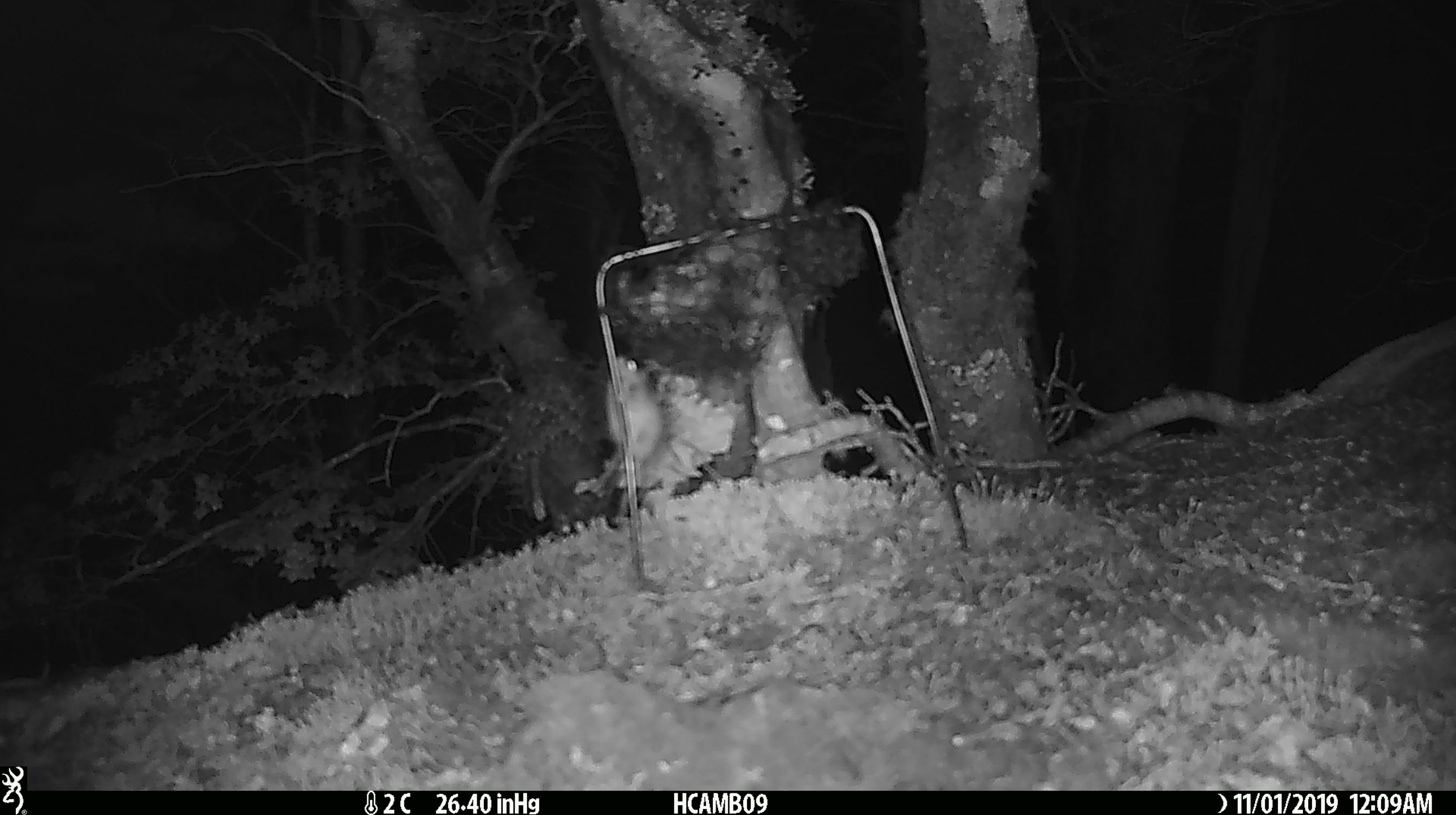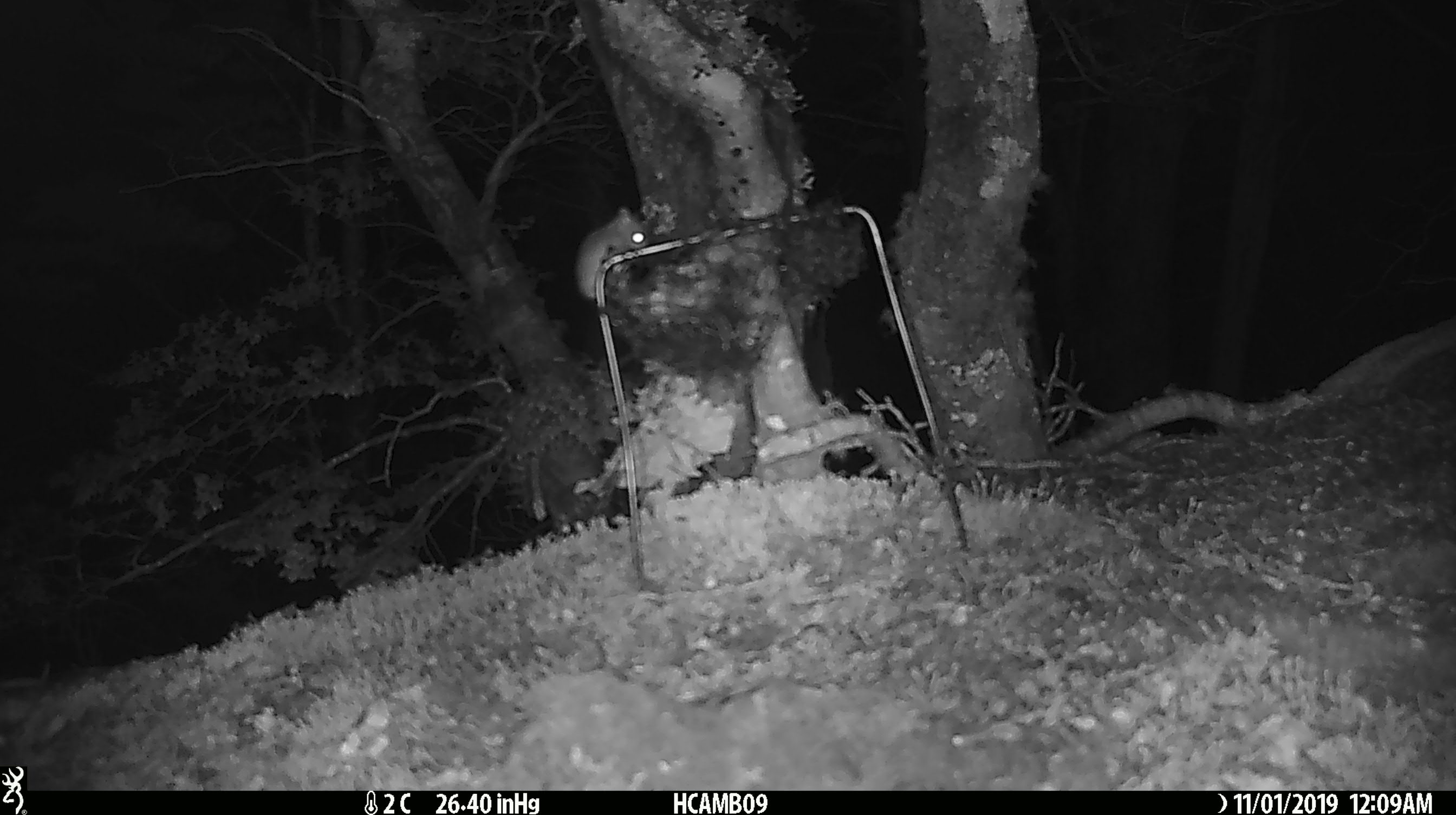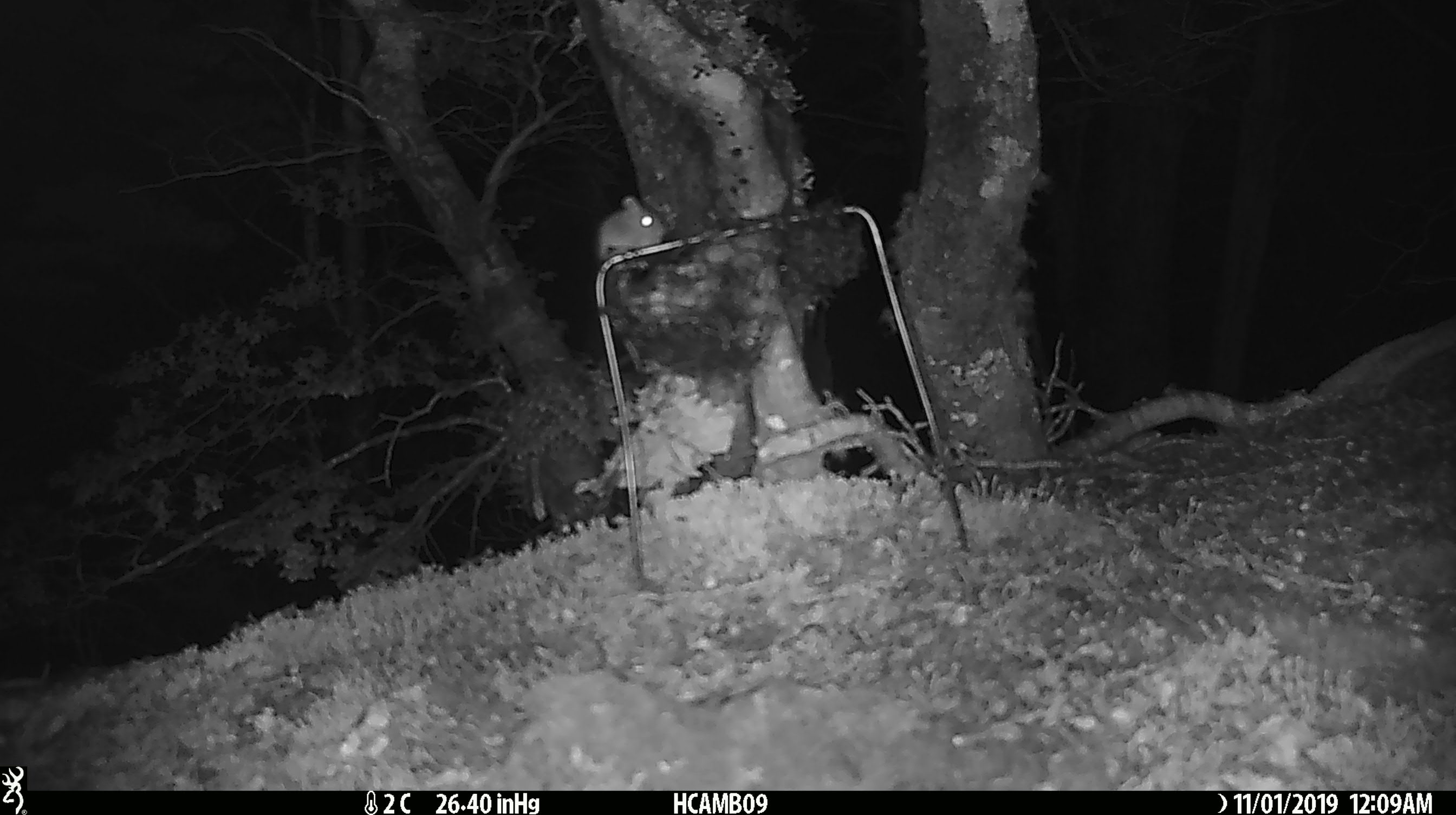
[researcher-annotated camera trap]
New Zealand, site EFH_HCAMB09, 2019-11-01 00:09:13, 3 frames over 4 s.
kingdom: Animalia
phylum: Chordata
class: Mammalia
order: Rodentia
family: Muridae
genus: Mus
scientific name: Mus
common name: mouse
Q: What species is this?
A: Mouse (Mus).